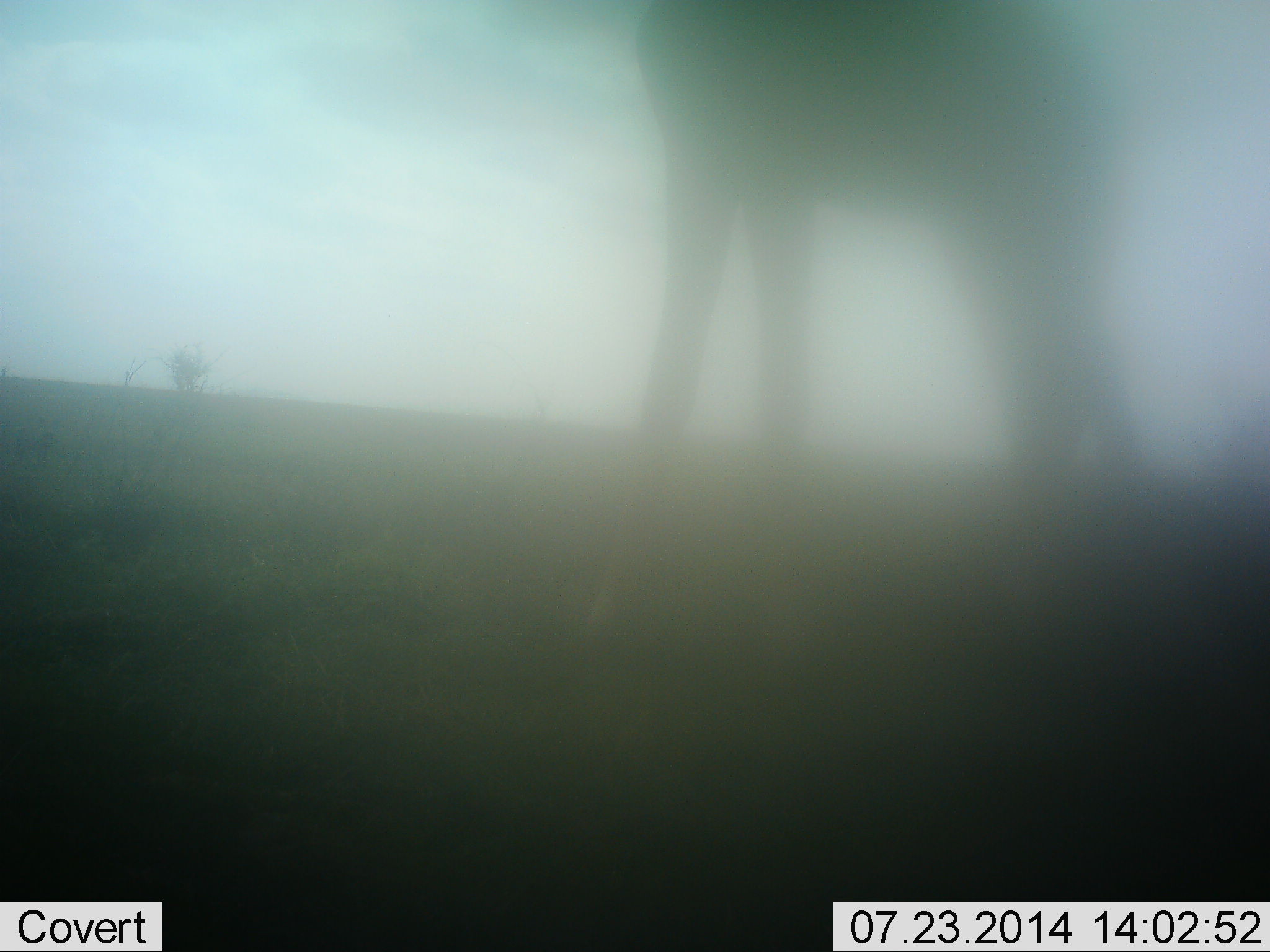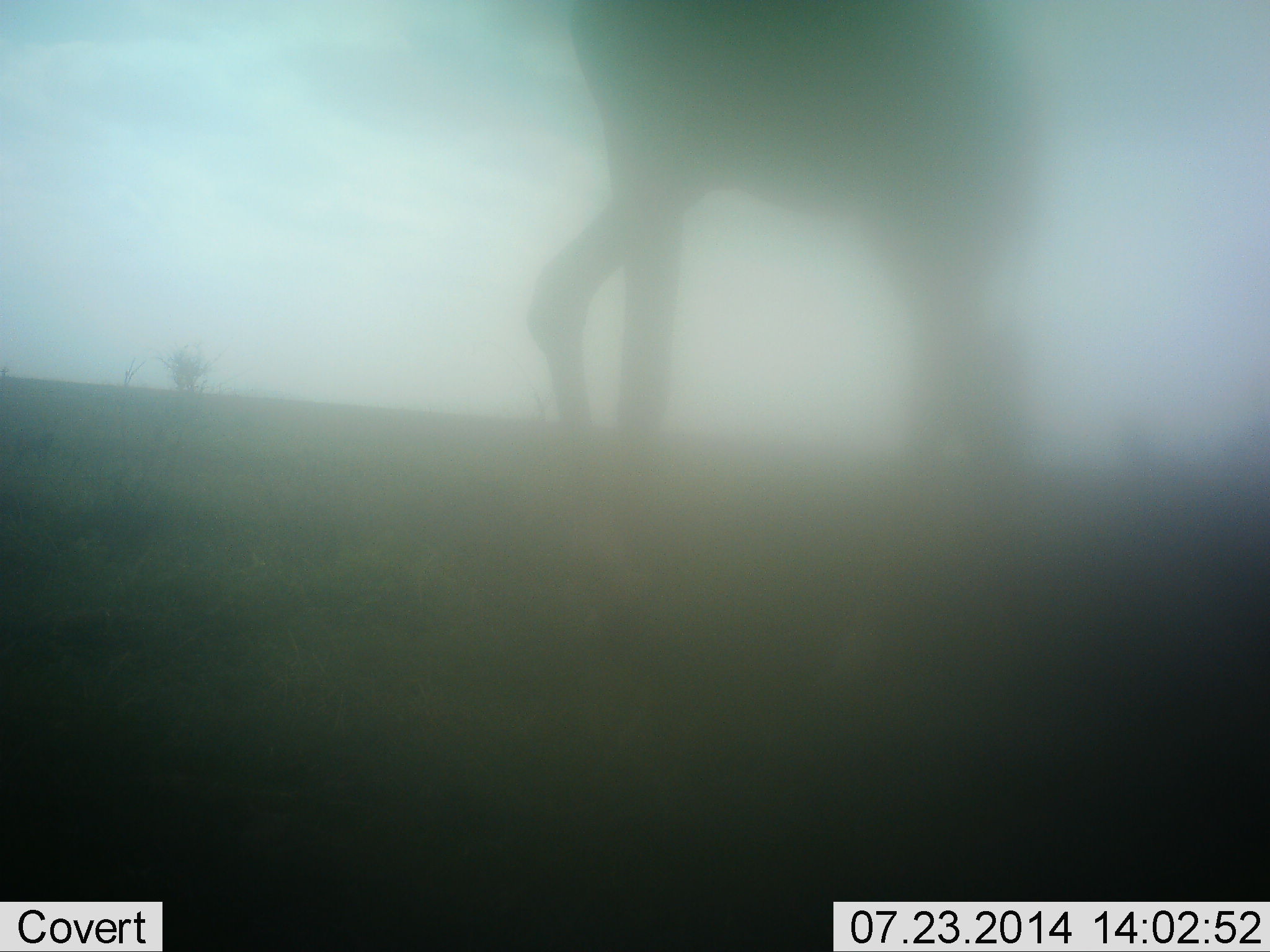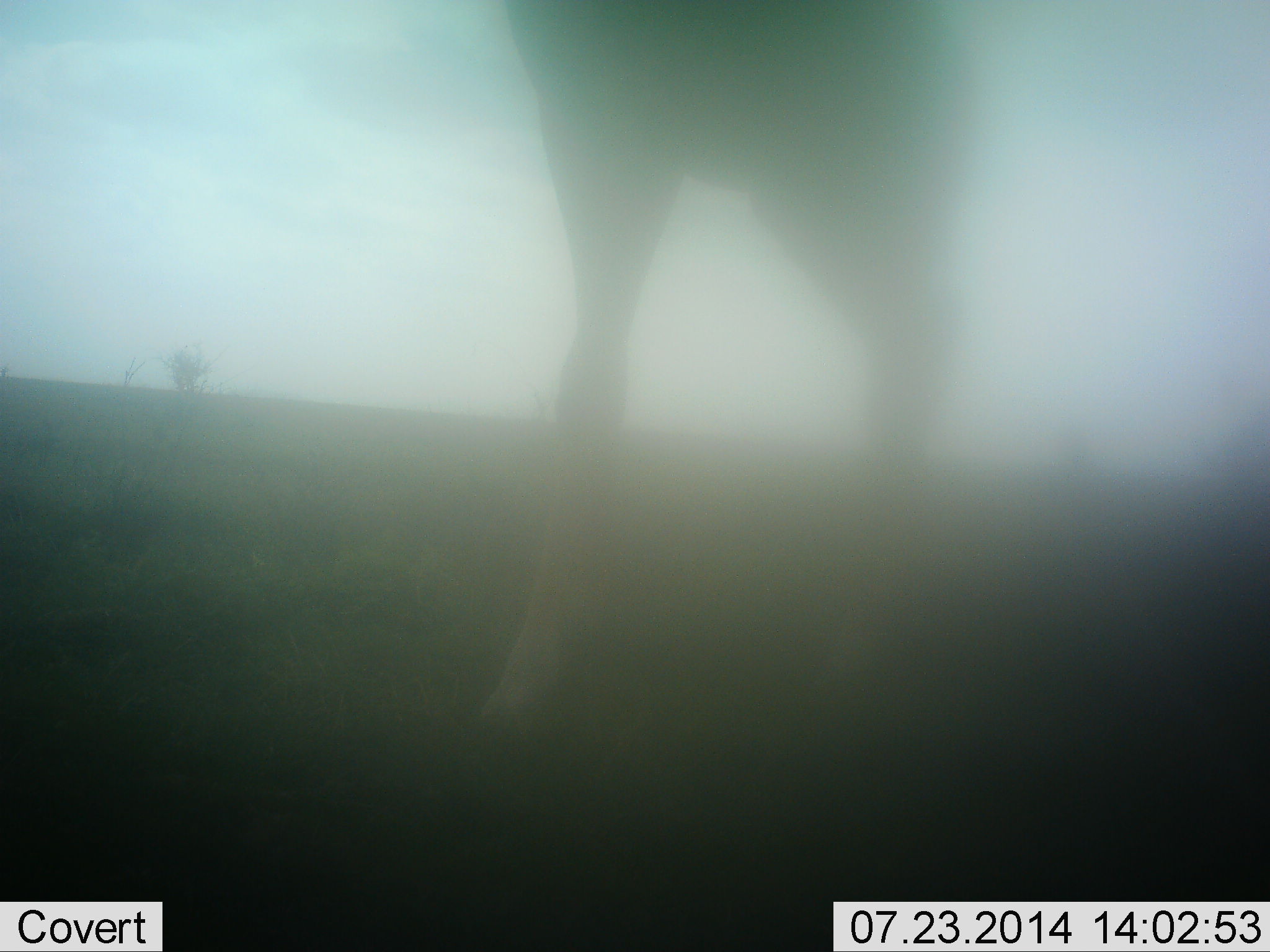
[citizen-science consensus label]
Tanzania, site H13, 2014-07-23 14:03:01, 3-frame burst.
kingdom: Animalia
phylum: Chordata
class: Mammalia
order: Artiodactyla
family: Giraffidae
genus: Giraffa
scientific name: Giraffa camelopardalis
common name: giraffe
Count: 1.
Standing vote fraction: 10%.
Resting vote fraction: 0%.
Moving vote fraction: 90%.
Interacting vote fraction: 0%.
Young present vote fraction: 0%.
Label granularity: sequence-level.